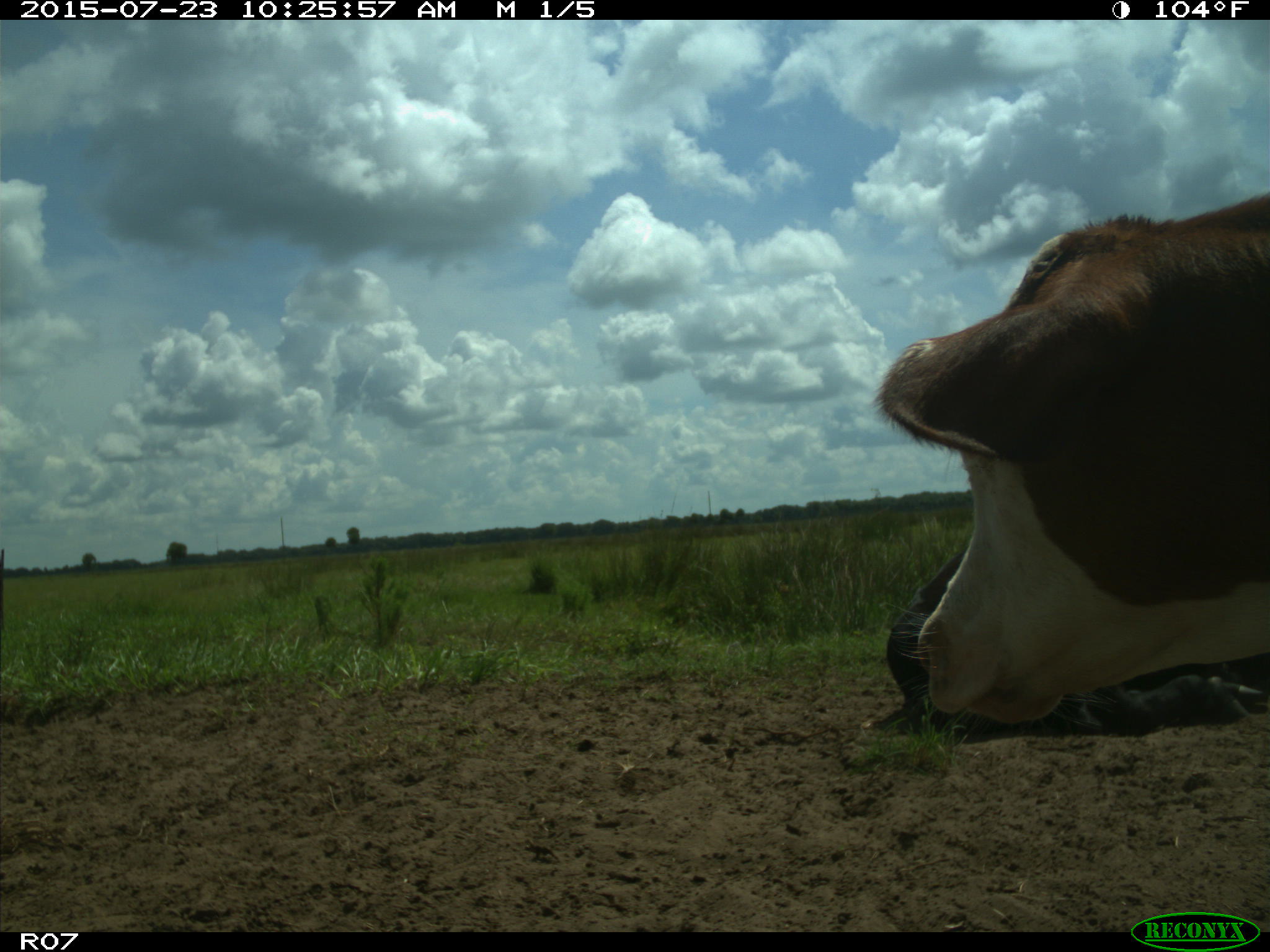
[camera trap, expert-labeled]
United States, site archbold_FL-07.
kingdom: Animalia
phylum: Chordata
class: Mammalia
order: Artiodactyla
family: Bovidae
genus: Bos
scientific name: Bos taurus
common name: domestic cow